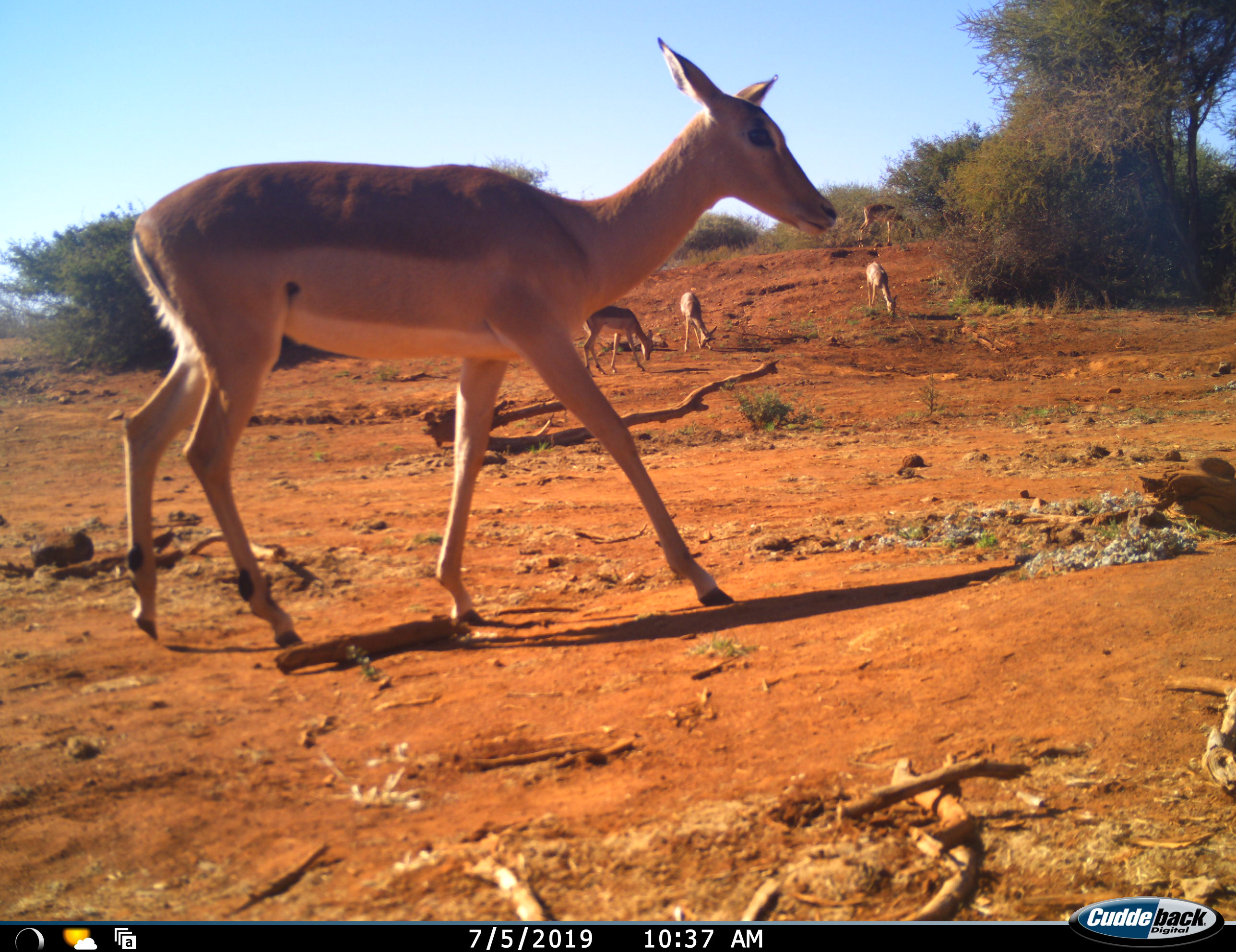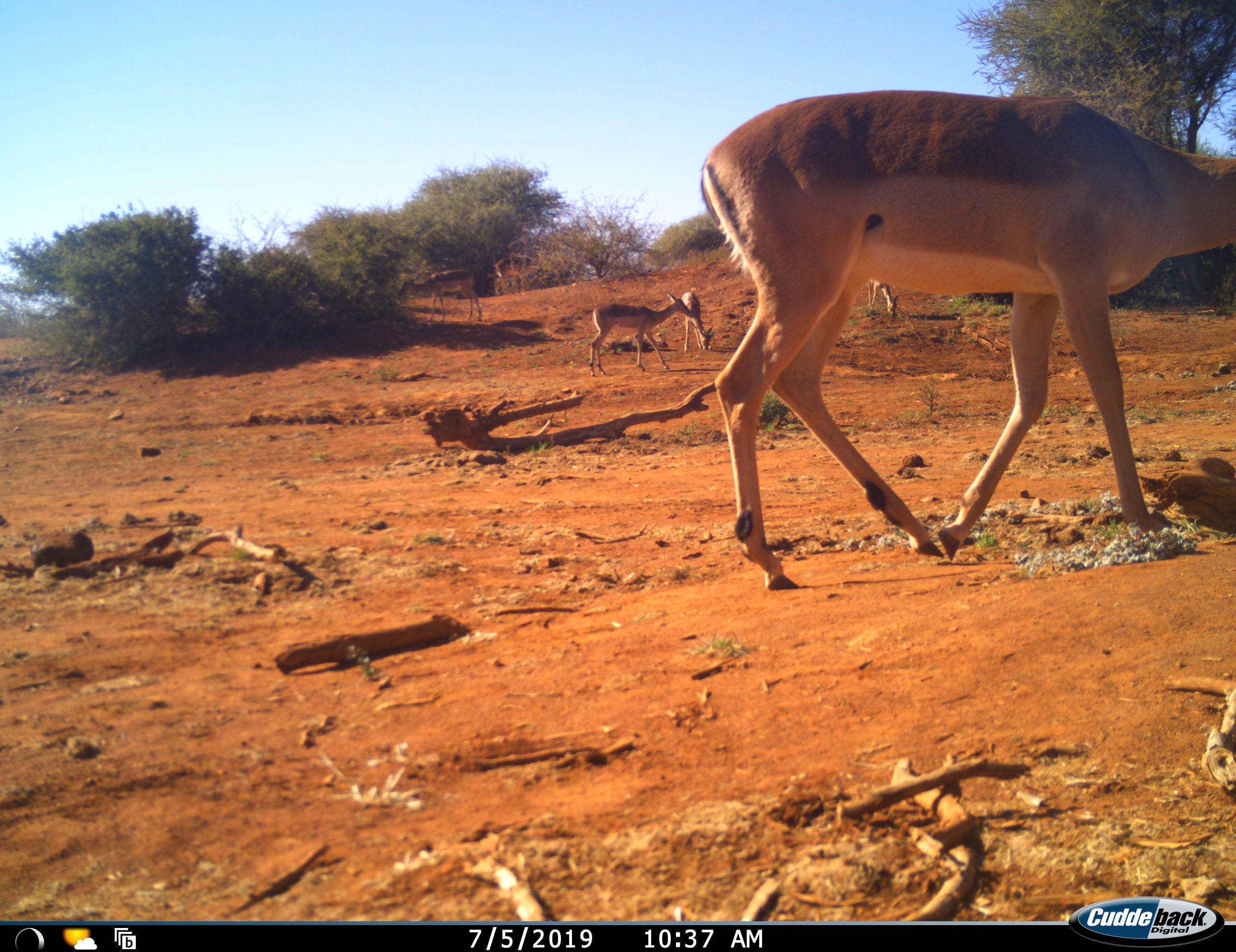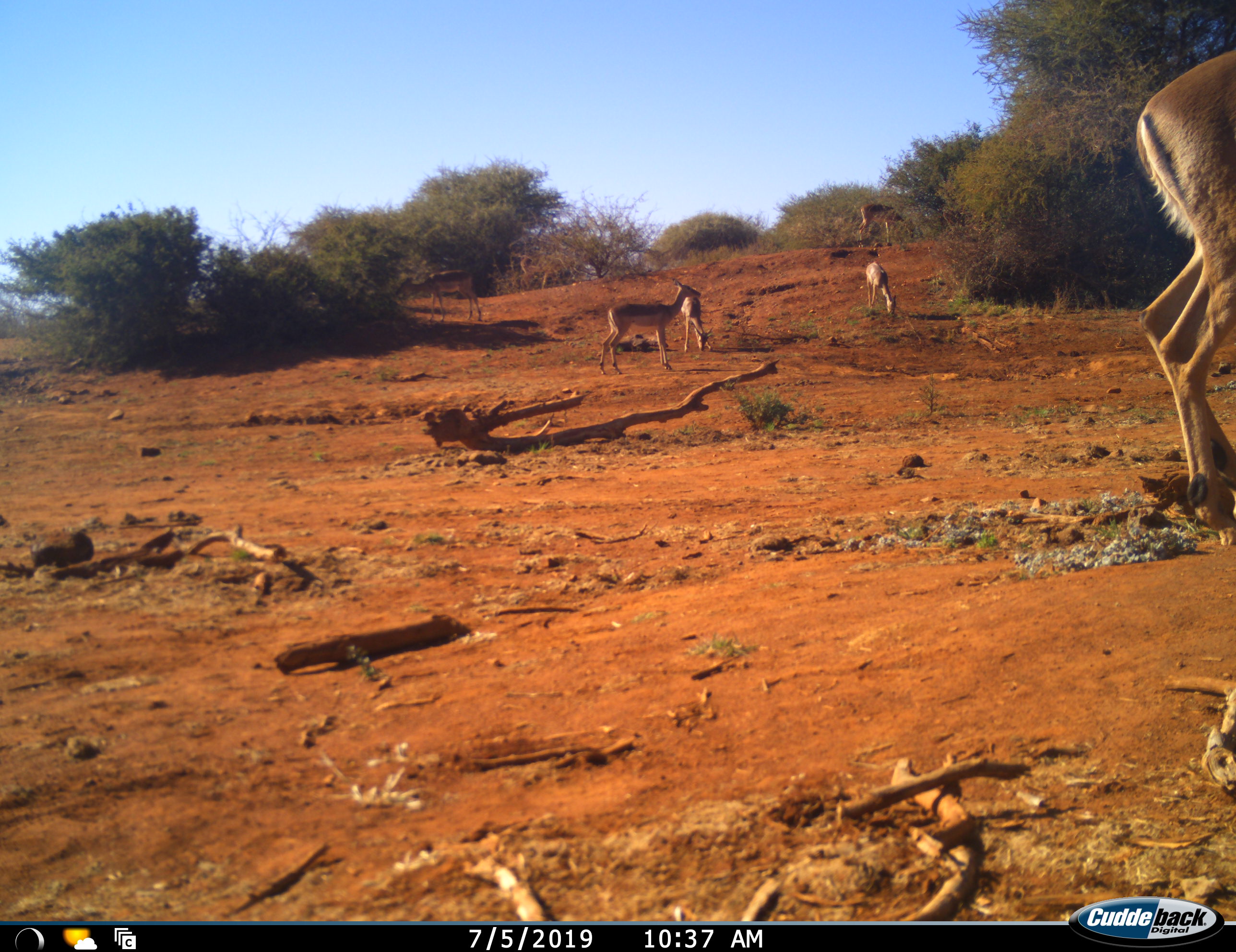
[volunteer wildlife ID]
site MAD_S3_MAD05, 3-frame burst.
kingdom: Animalia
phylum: Chordata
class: Mammalia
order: Artiodactyla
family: Bovidae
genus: Aepyceros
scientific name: Aepyceros melampus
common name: impala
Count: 6.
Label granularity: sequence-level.